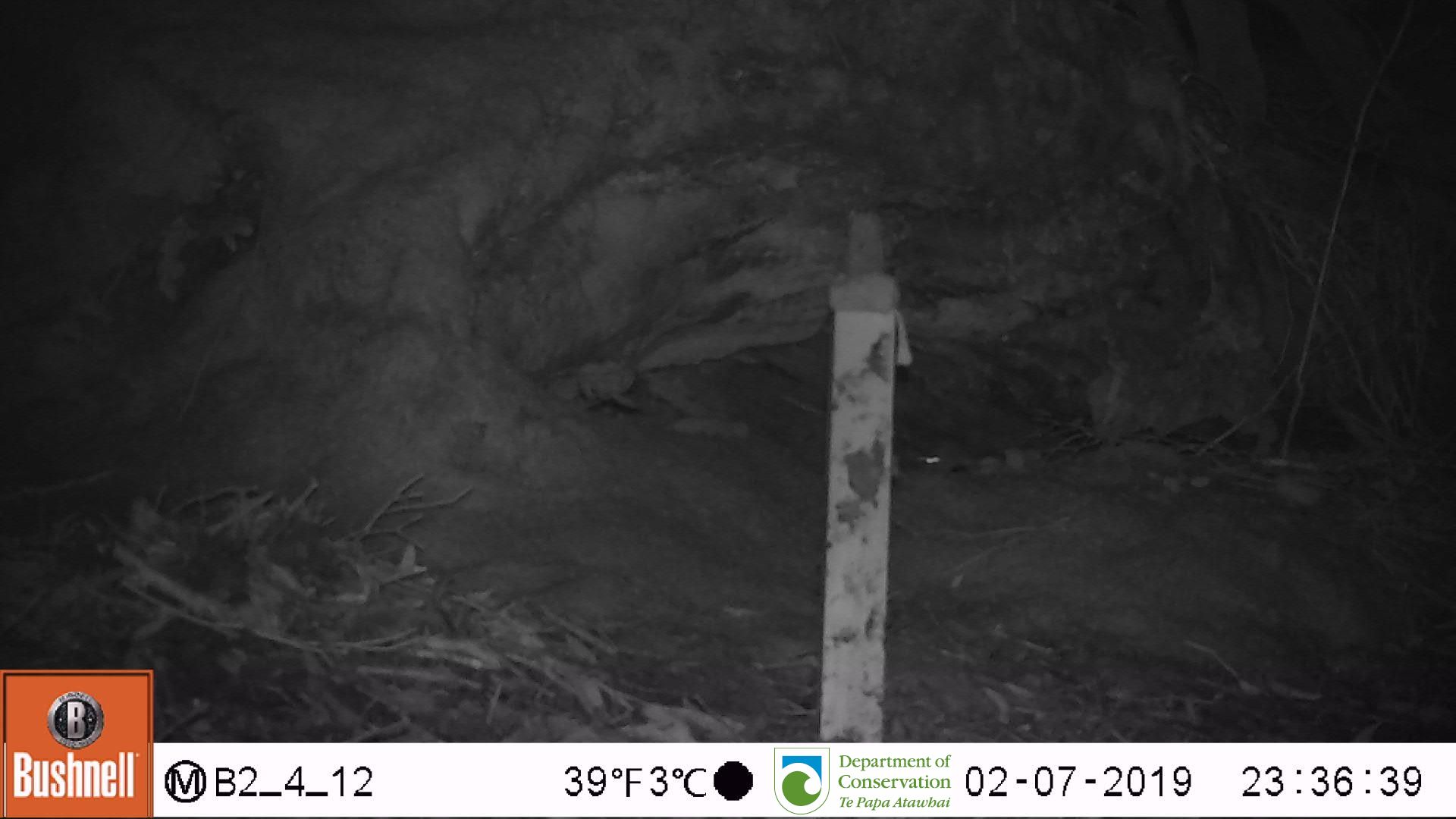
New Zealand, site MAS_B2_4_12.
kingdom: Animalia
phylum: Chordata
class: Mammalia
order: Rodentia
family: Muridae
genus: Mus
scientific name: Mus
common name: mouse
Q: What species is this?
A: Mouse (Mus).